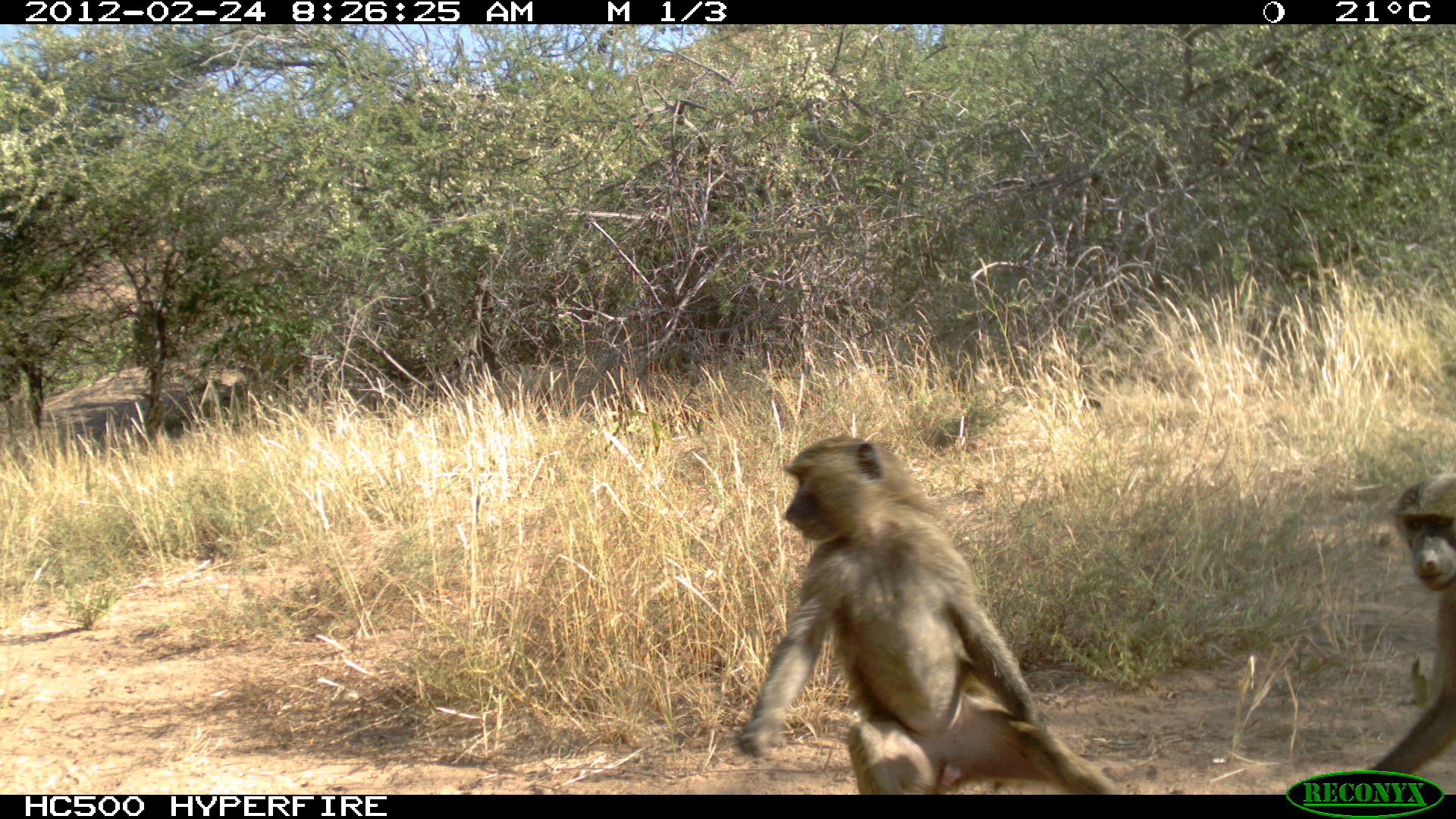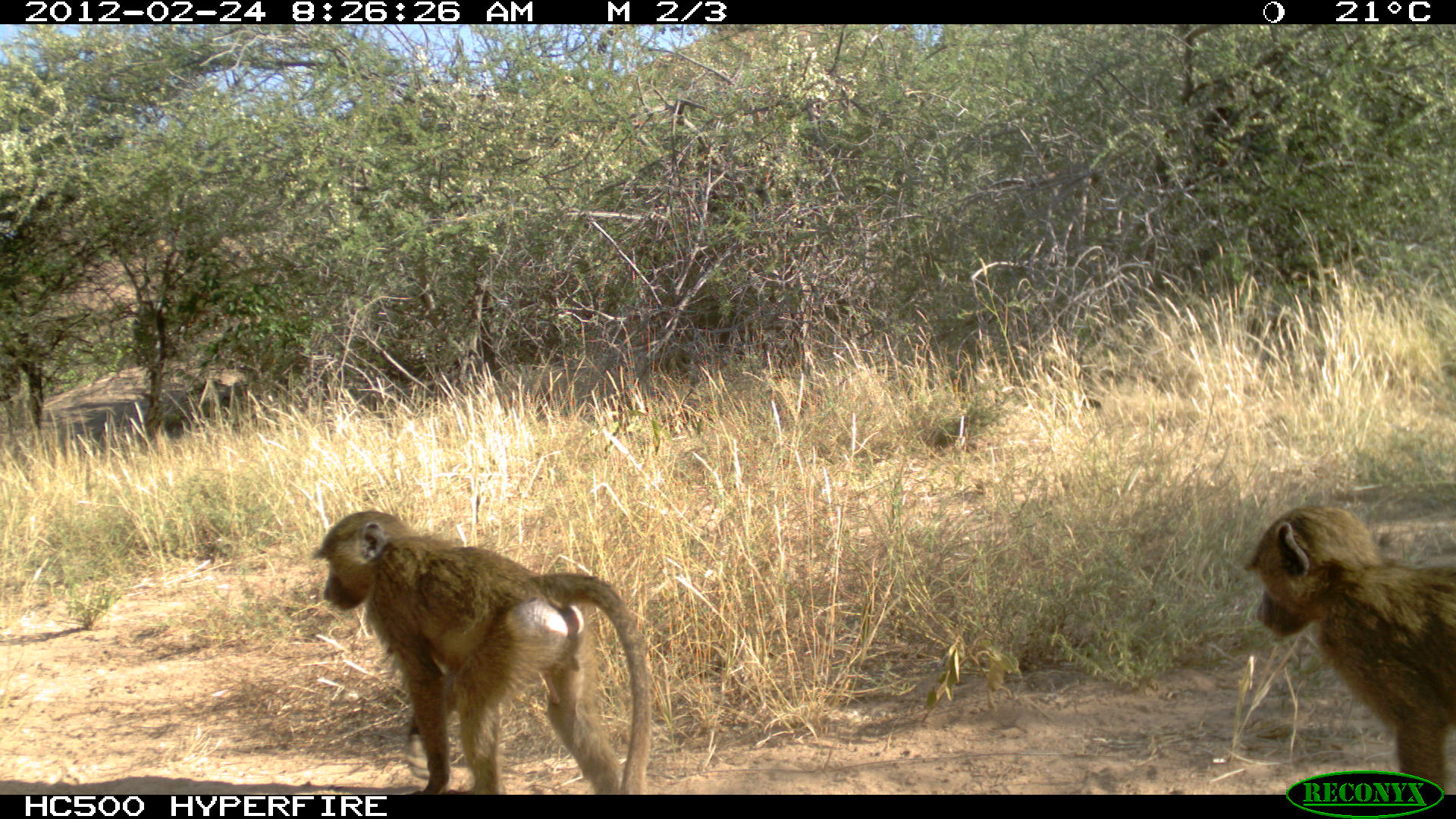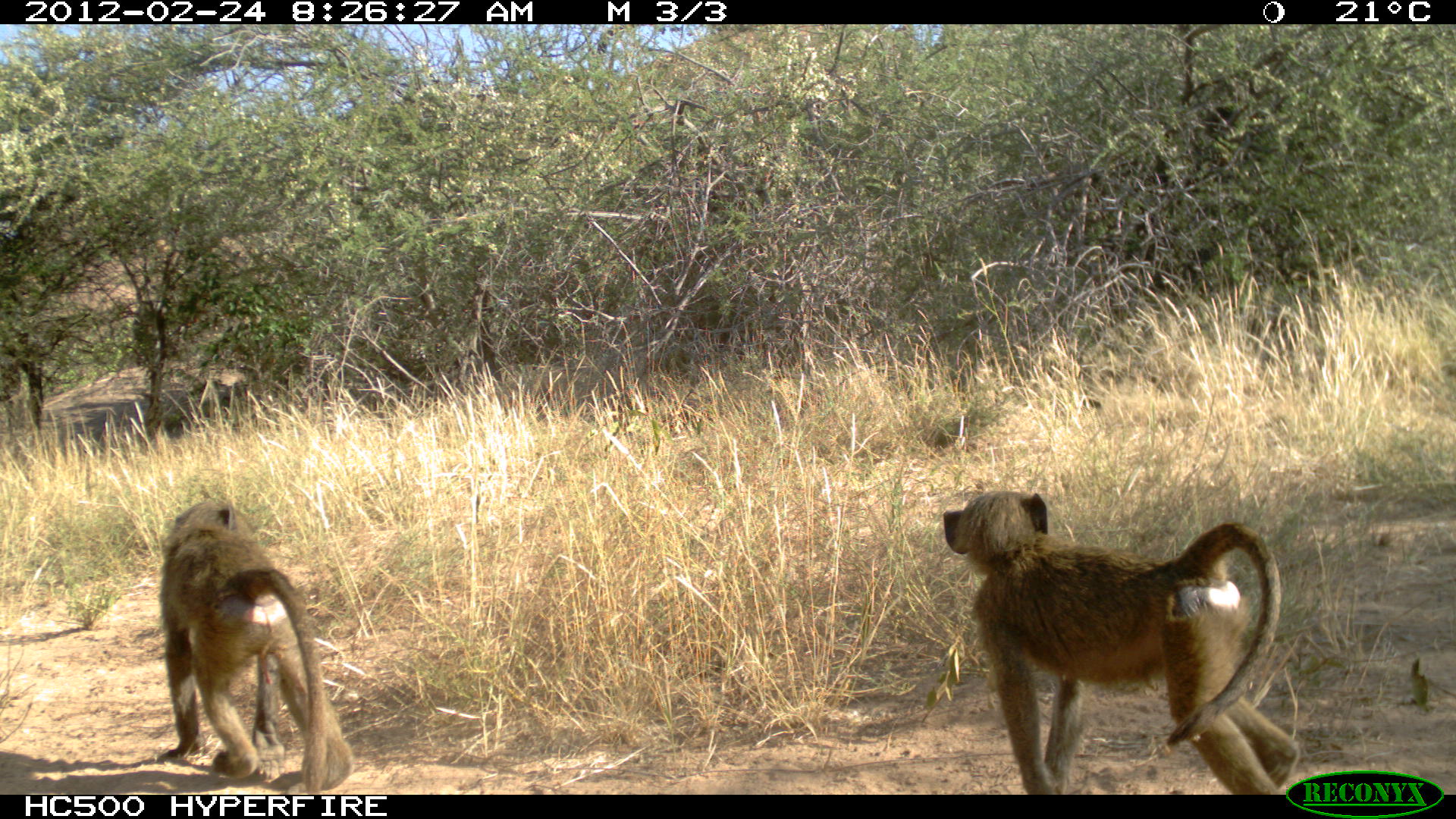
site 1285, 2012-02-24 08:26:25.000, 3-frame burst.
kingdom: Animalia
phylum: Chordata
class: Mammalia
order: Primates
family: Cercopithecidae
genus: Papio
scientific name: Papio anubis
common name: olive baboon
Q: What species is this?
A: Papio anubis (olive baboon).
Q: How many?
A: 2.